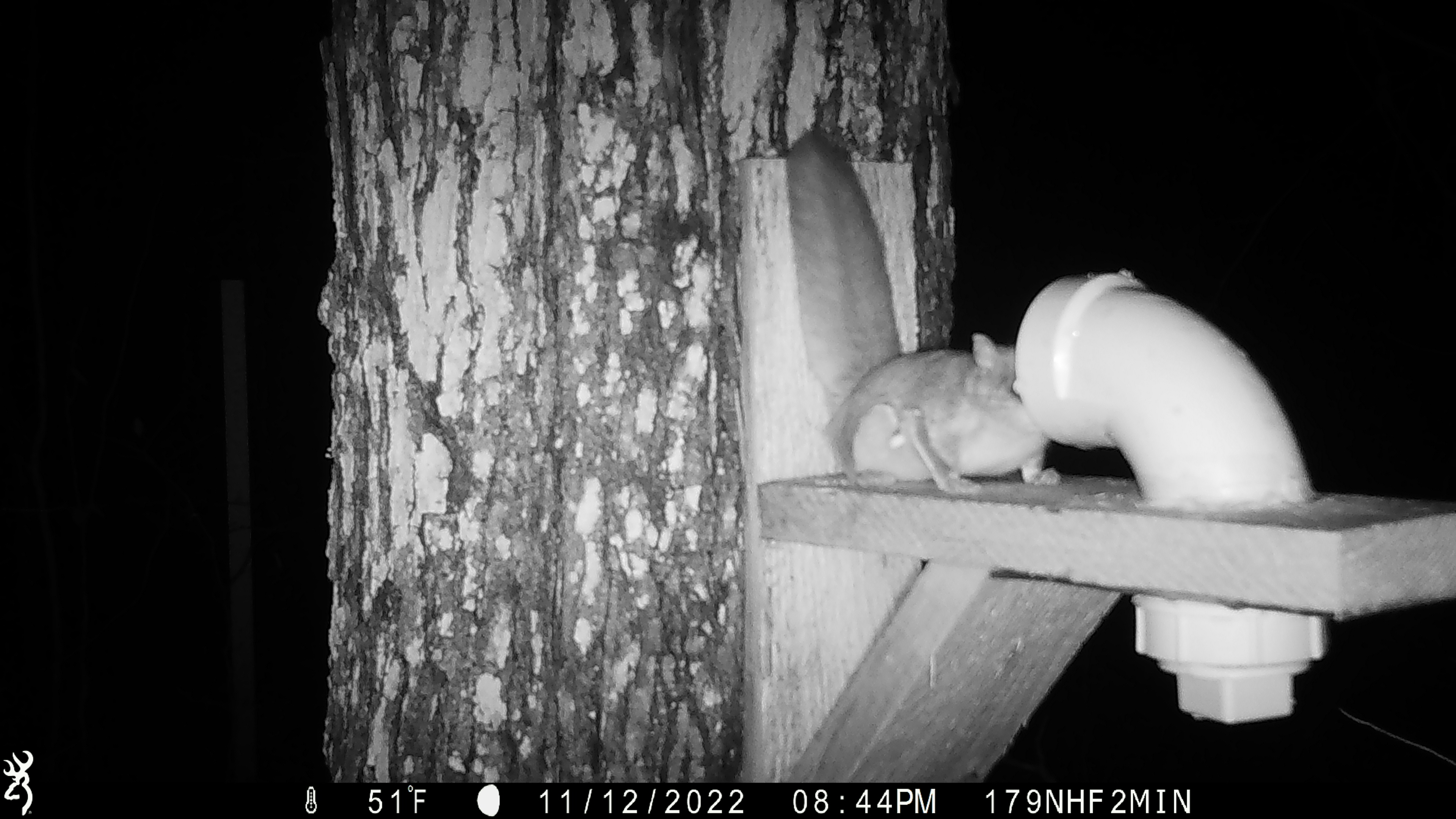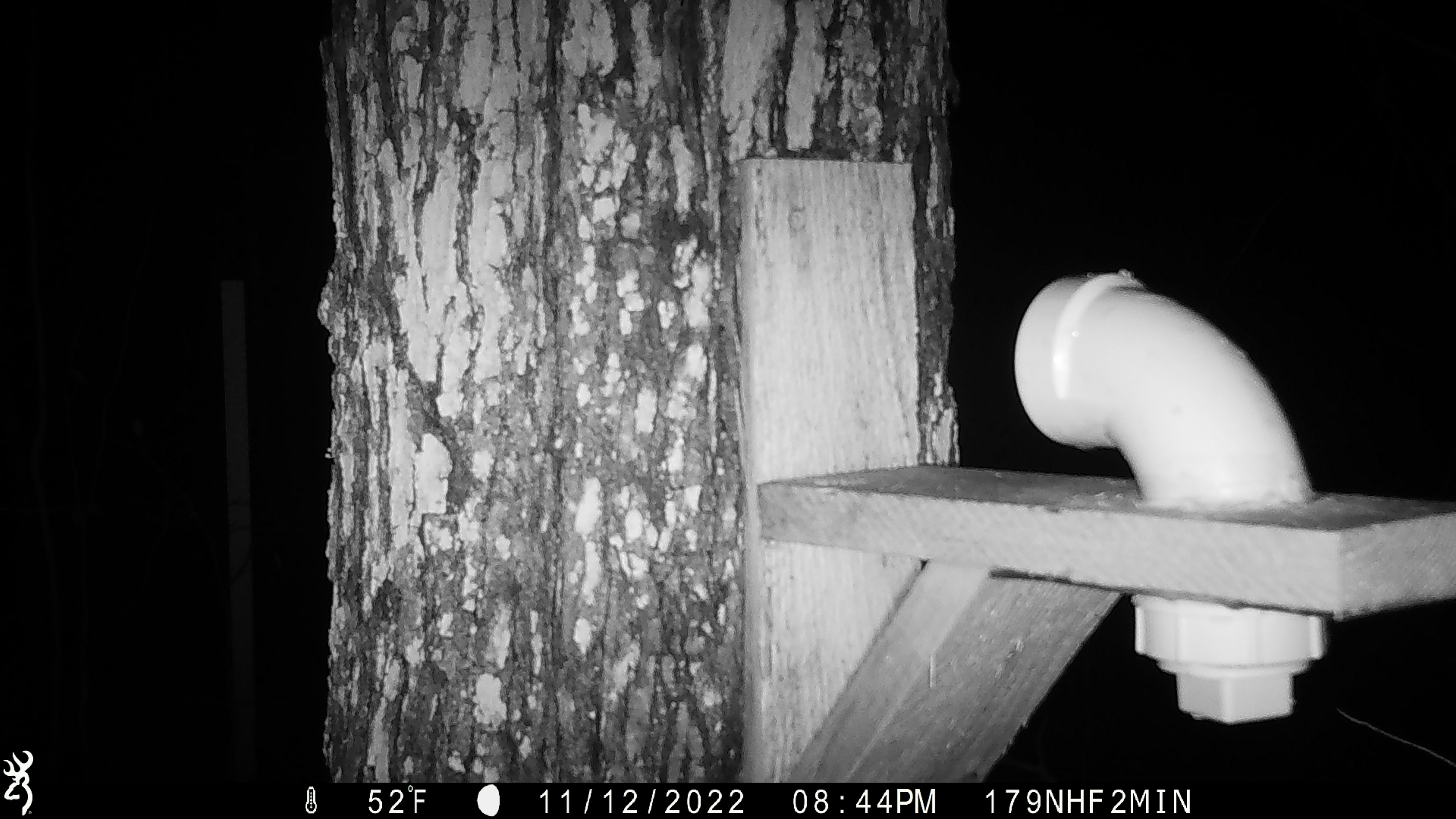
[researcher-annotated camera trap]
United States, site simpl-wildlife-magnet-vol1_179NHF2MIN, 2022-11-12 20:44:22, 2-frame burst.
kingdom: Animalia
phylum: Chordata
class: Mammalia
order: Rodentia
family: Sciuridae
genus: Glaucomys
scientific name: Glaucomys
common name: flying squirrel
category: flying squirrel sp.